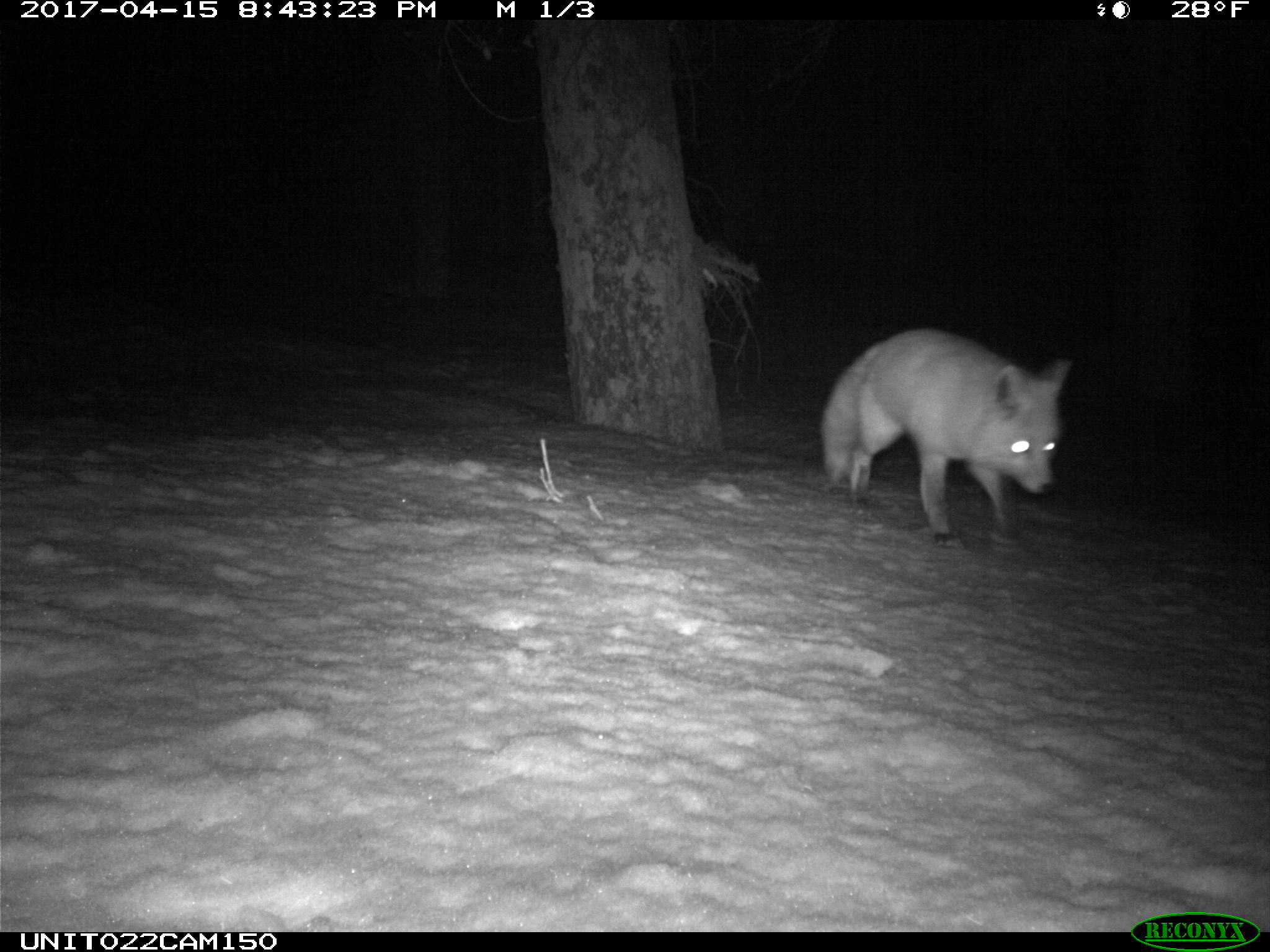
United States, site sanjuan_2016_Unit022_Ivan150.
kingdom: Animalia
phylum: Chordata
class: Mammalia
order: Carnivora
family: Canidae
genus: Vulpes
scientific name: Vulpes vulpes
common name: red fox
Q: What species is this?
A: Vulpes vulpes (red fox).